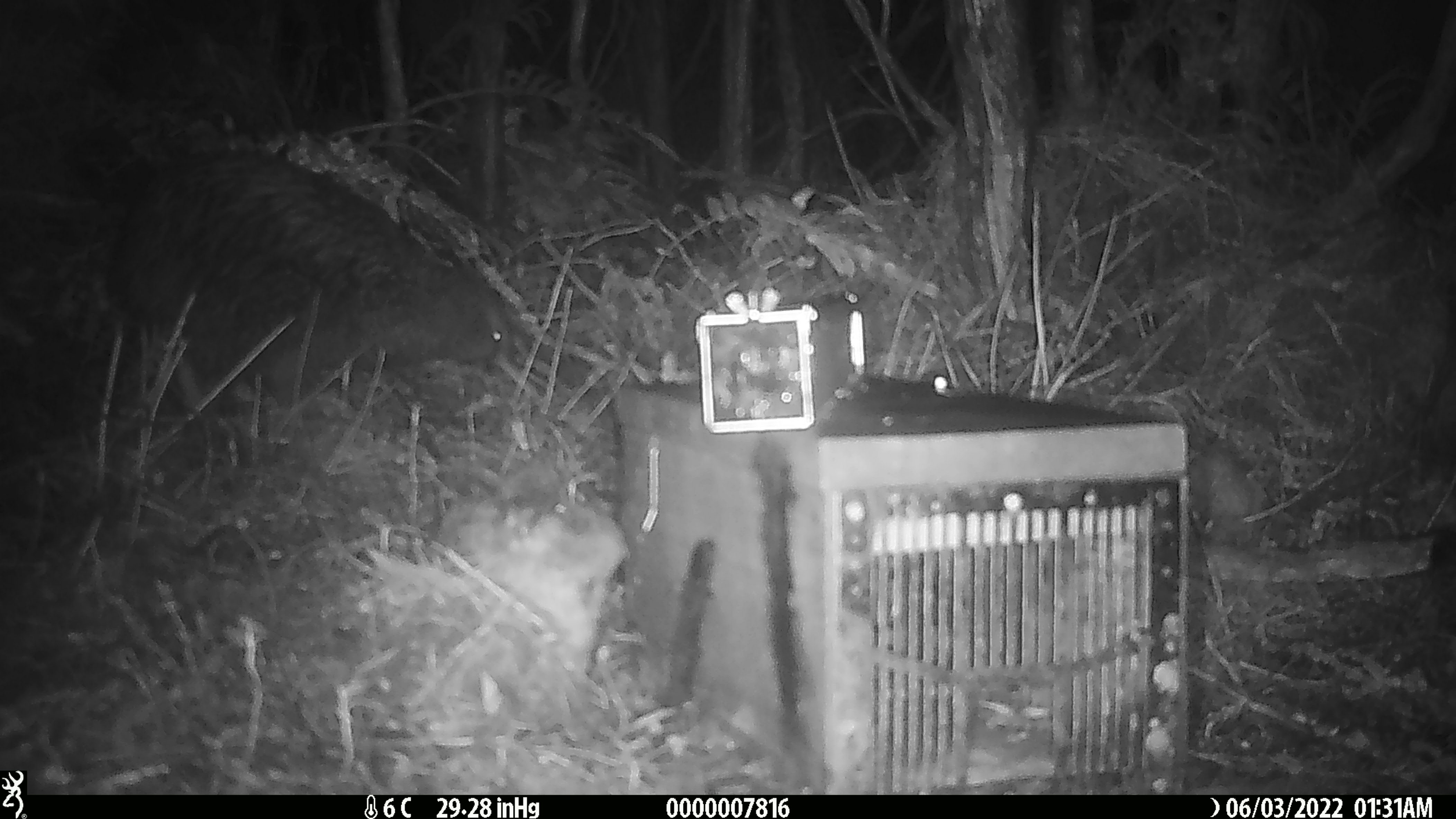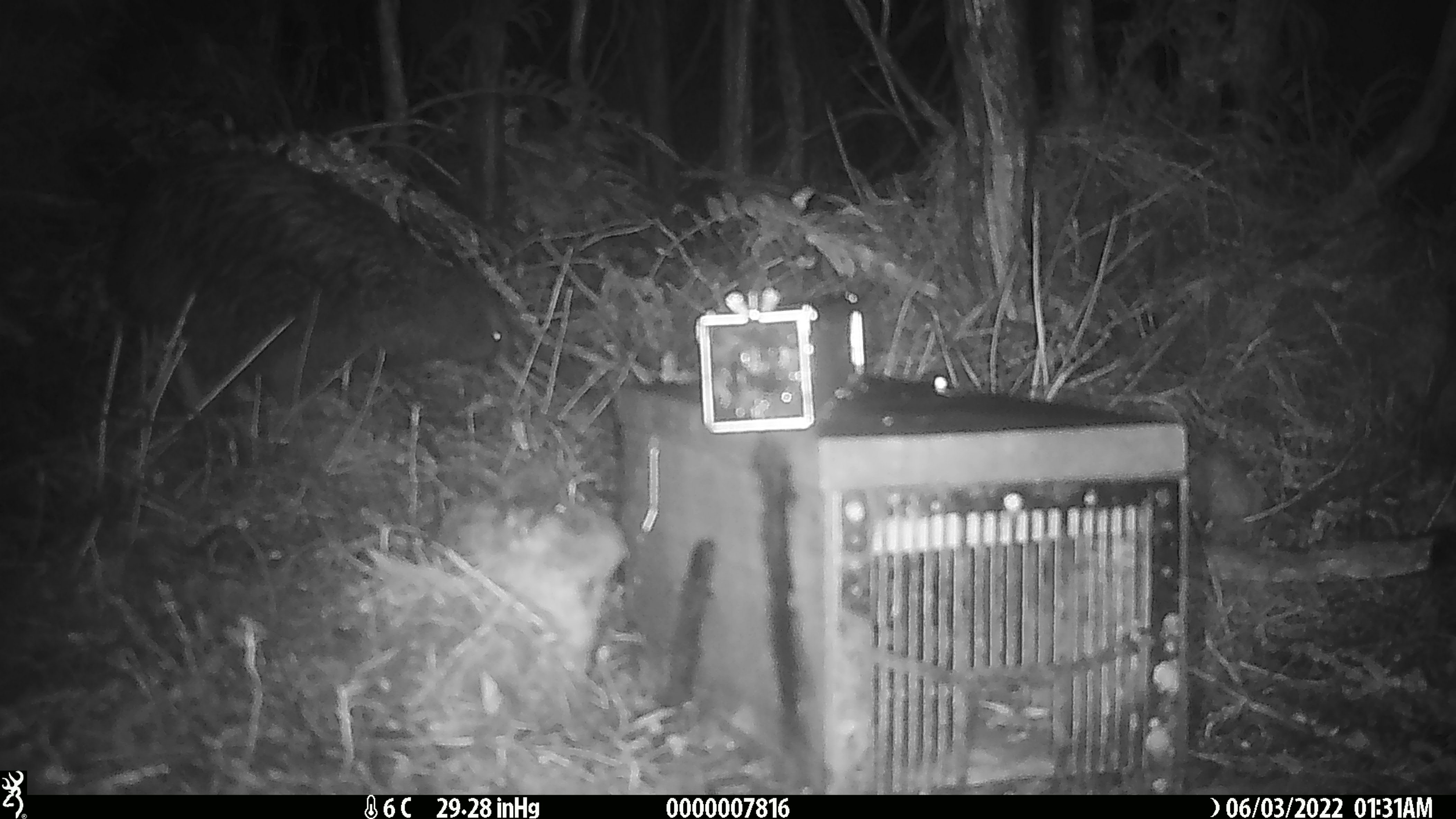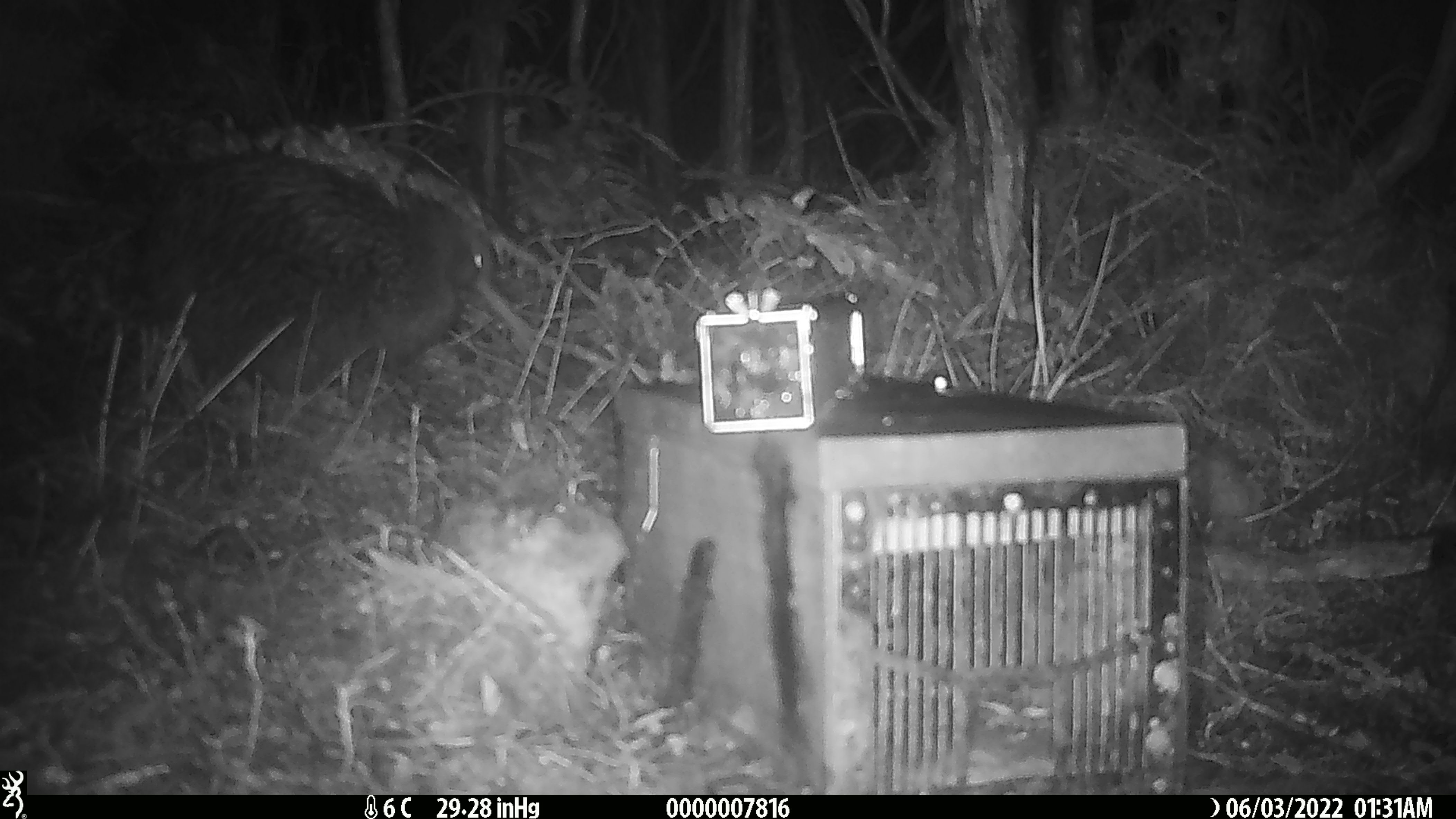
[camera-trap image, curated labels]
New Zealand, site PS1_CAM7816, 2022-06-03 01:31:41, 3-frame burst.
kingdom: Animalia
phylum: Chordata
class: Aves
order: Apterygiformes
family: Apterygidae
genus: Apteryx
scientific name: Apteryx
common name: kiwi